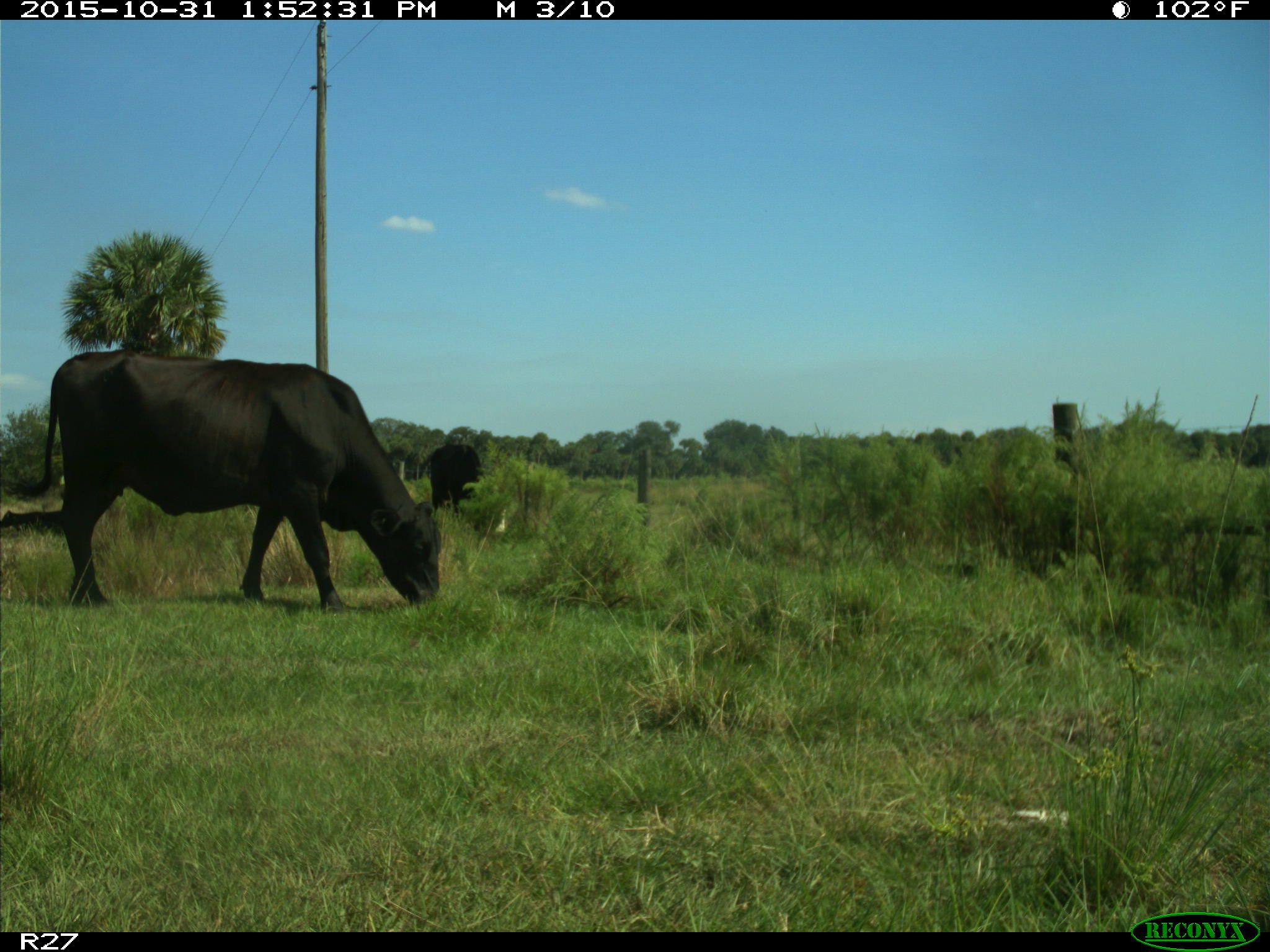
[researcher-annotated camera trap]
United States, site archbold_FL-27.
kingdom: Animalia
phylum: Chordata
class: Mammalia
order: Artiodactyla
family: Bovidae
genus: Bos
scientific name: Bos taurus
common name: domestic cow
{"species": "Bos taurus (domestic cow)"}